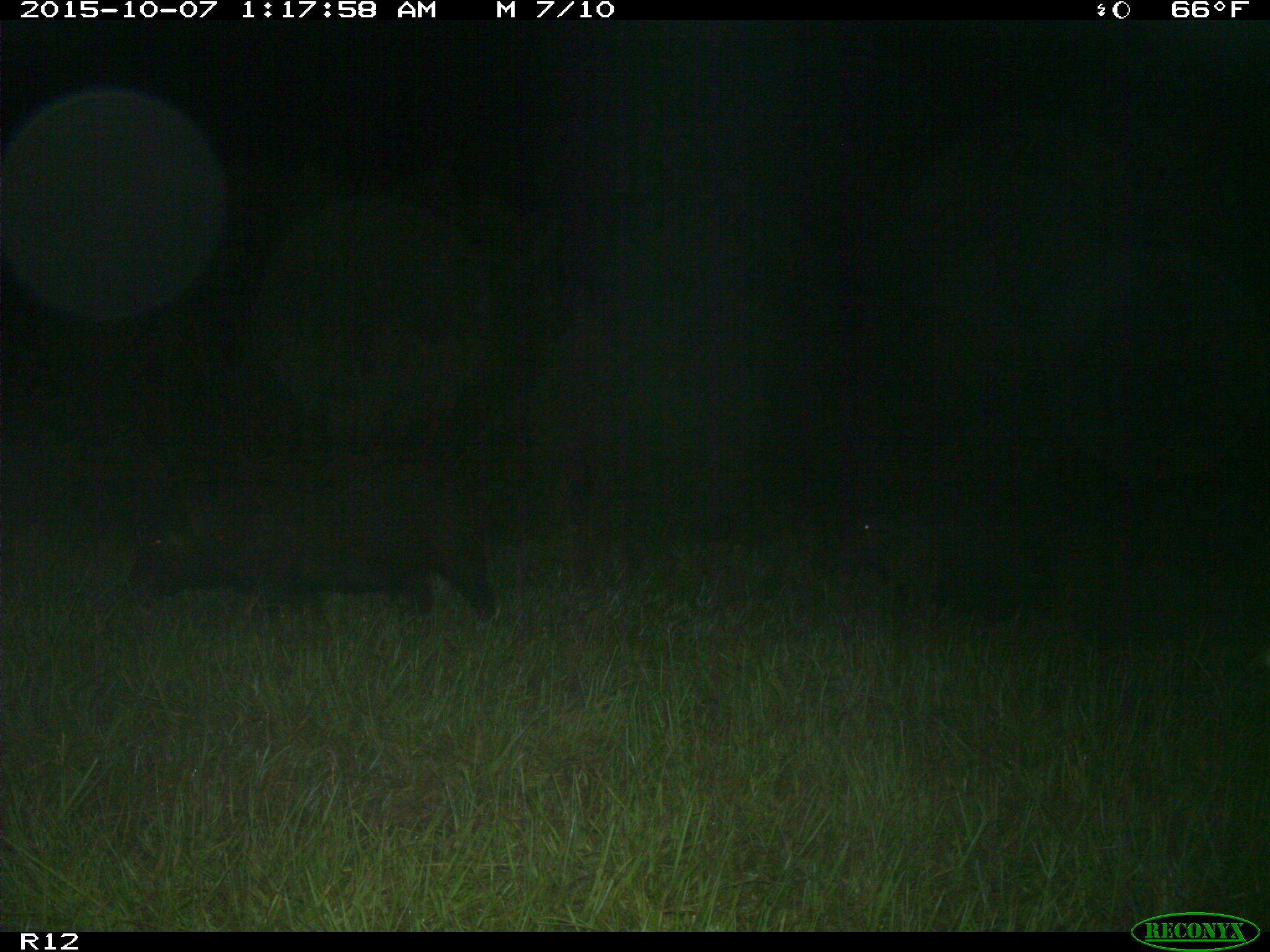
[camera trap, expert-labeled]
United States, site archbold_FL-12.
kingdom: Animalia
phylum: Chordata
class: Mammalia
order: Artiodactyla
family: Suidae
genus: Sus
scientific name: Sus scrofa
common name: wild boar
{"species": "Sus scrofa (wild boar)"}